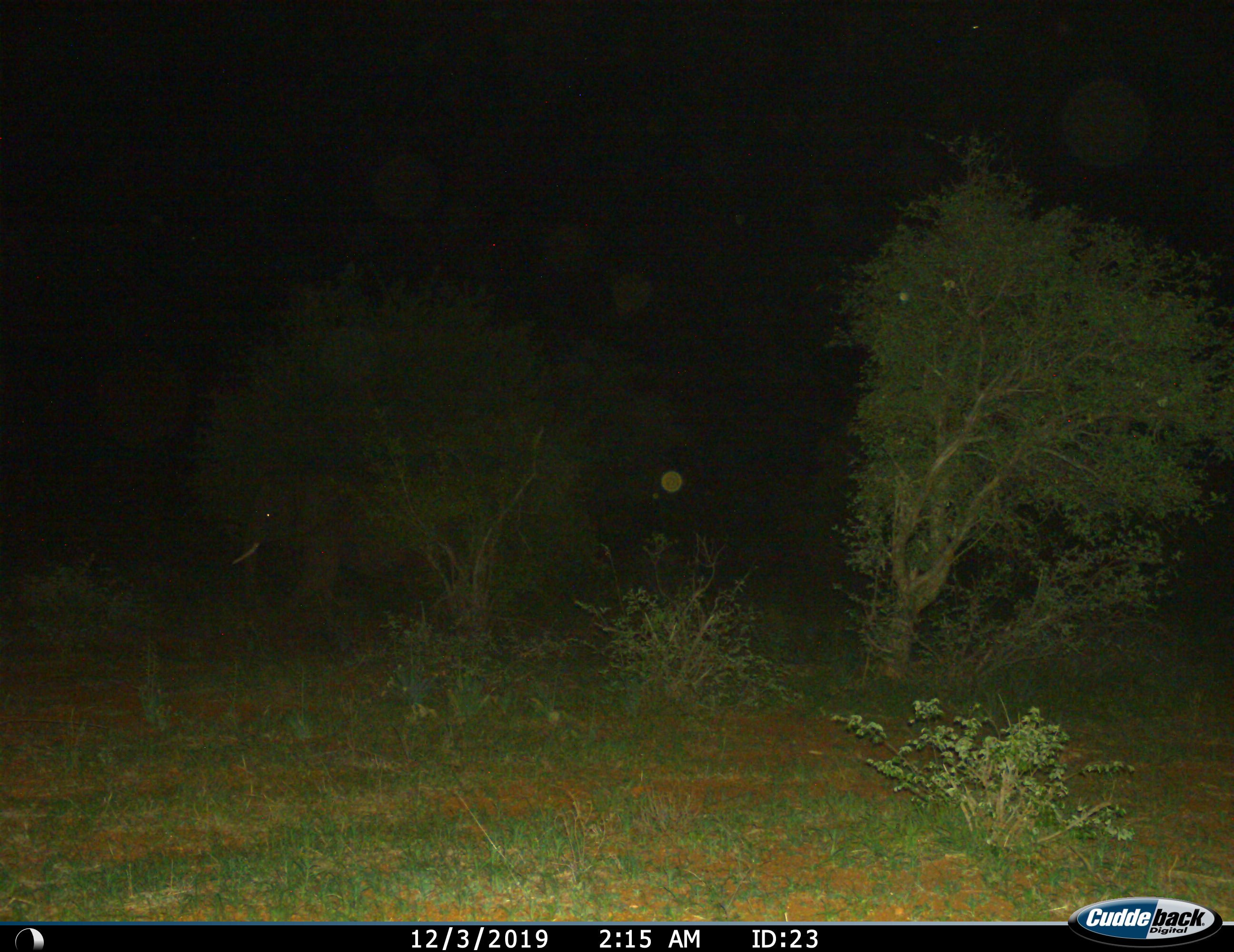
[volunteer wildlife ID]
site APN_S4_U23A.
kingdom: Animalia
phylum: Chordata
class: Mammalia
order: Proboscidea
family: Elephantidae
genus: Loxodonta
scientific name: Loxodonta africana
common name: african bush elephant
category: elephant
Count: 1.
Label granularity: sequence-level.